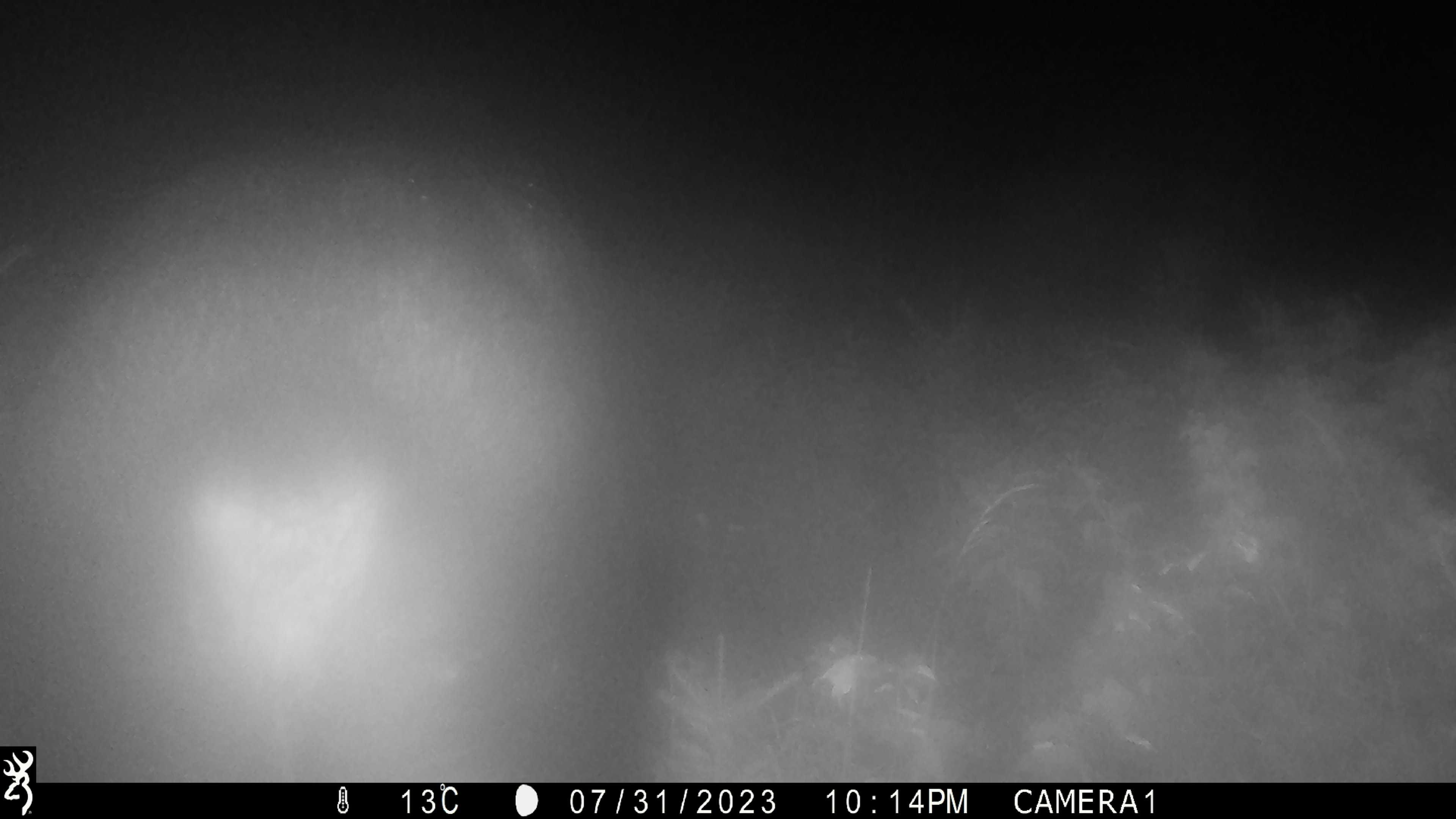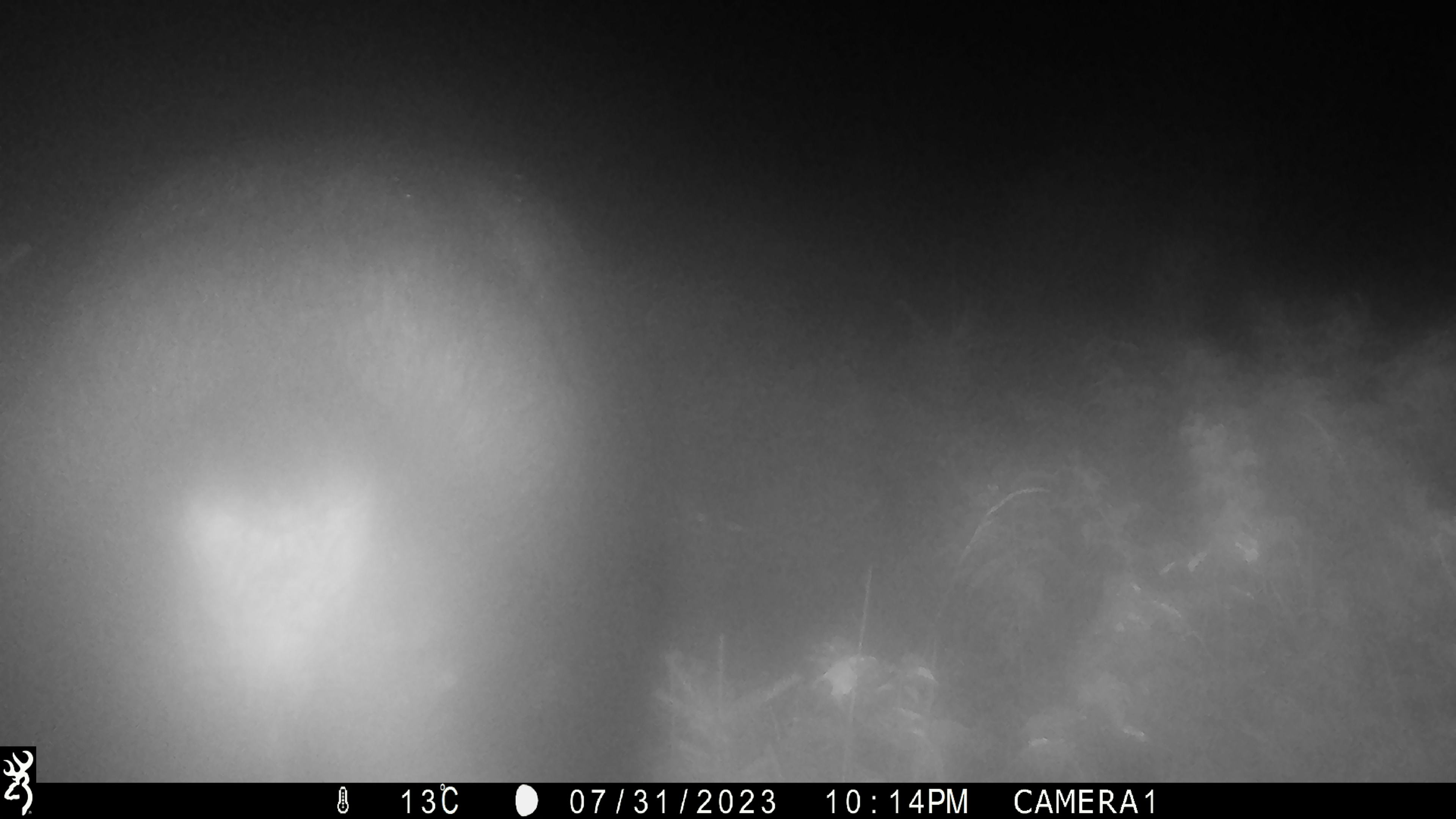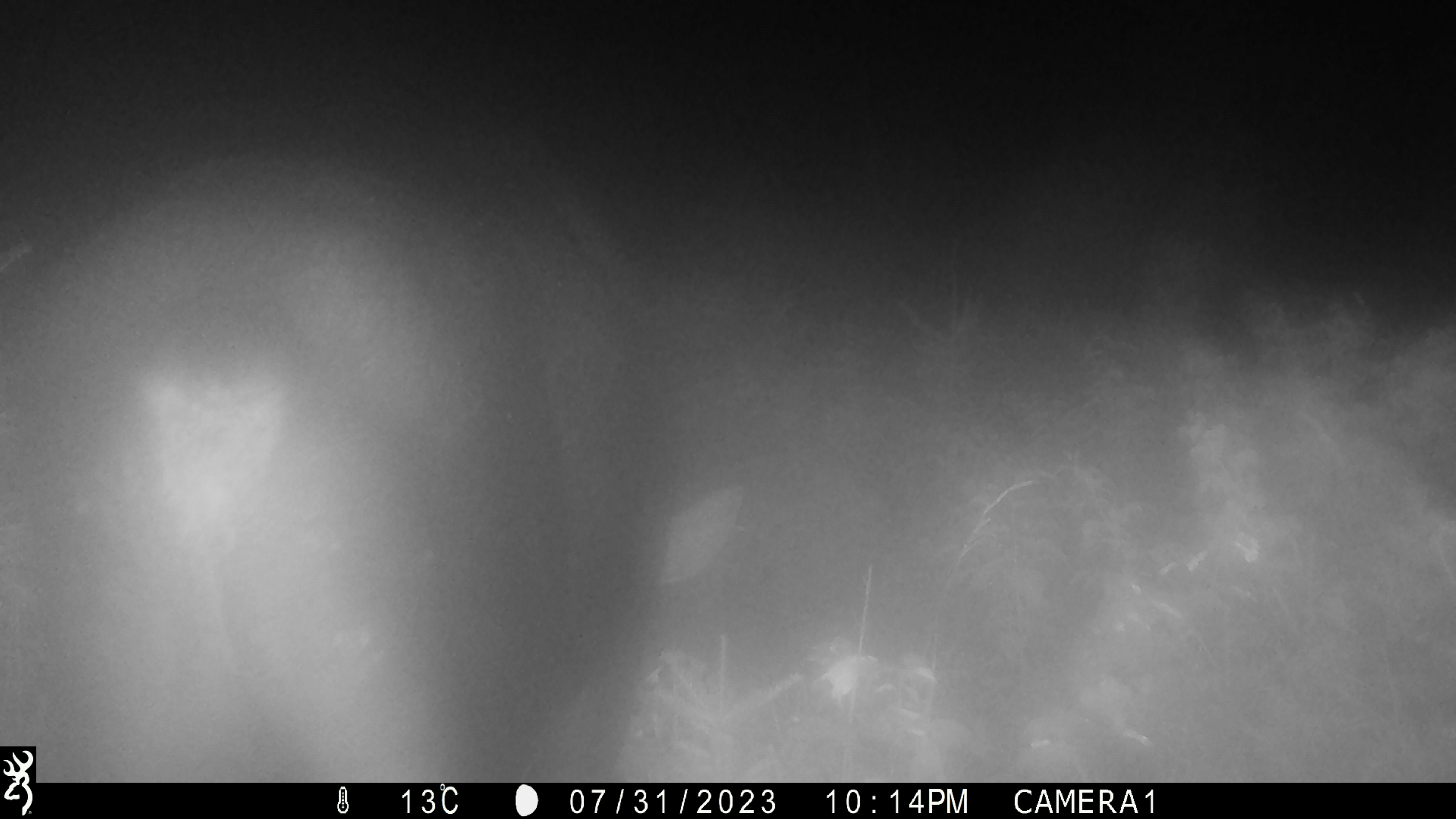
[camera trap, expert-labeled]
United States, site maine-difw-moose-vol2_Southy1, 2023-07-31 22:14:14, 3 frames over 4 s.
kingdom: Animalia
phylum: Chordata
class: Mammalia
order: Artiodactyla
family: Cervidae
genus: Alces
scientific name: Alces alces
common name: moose